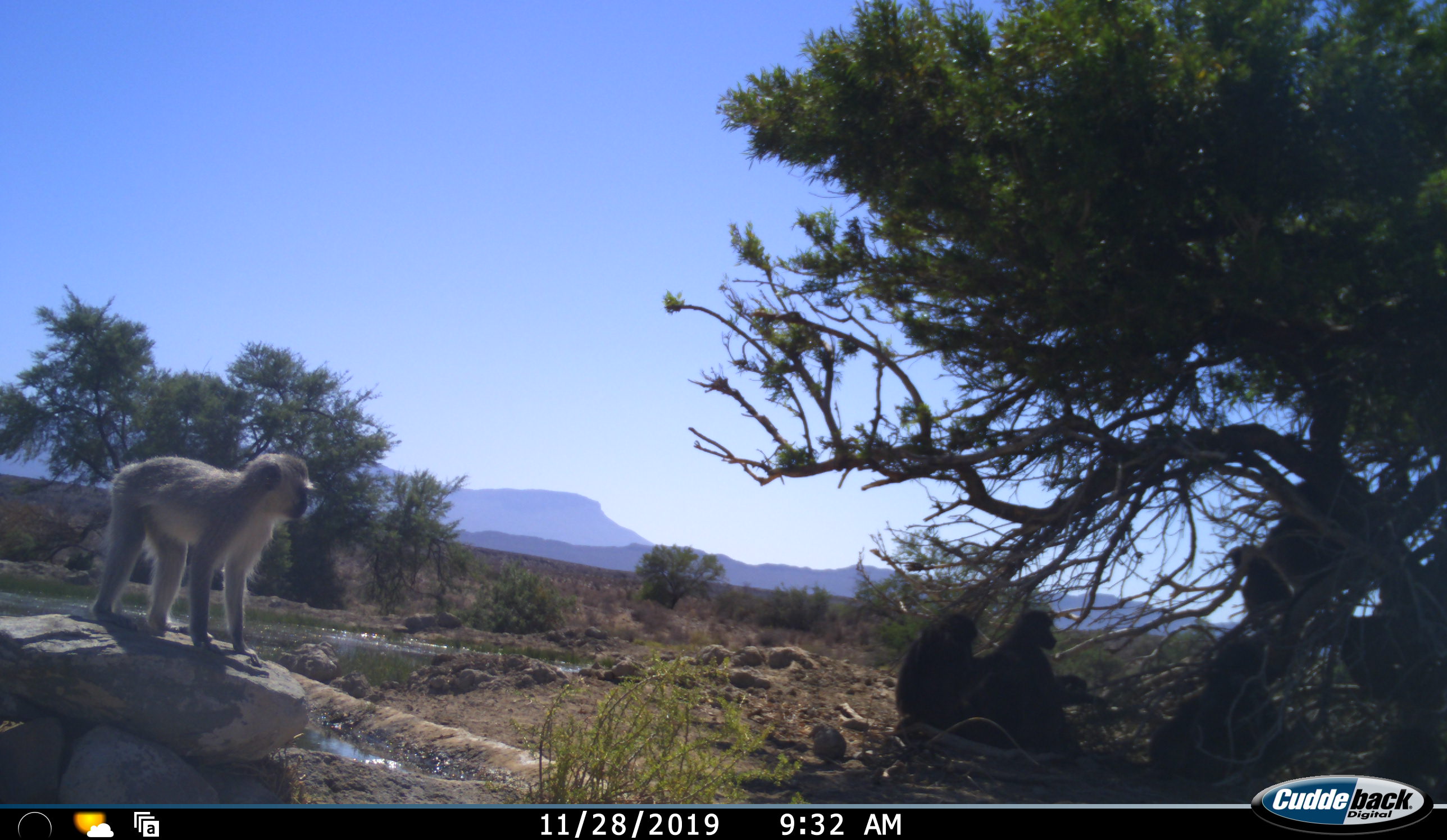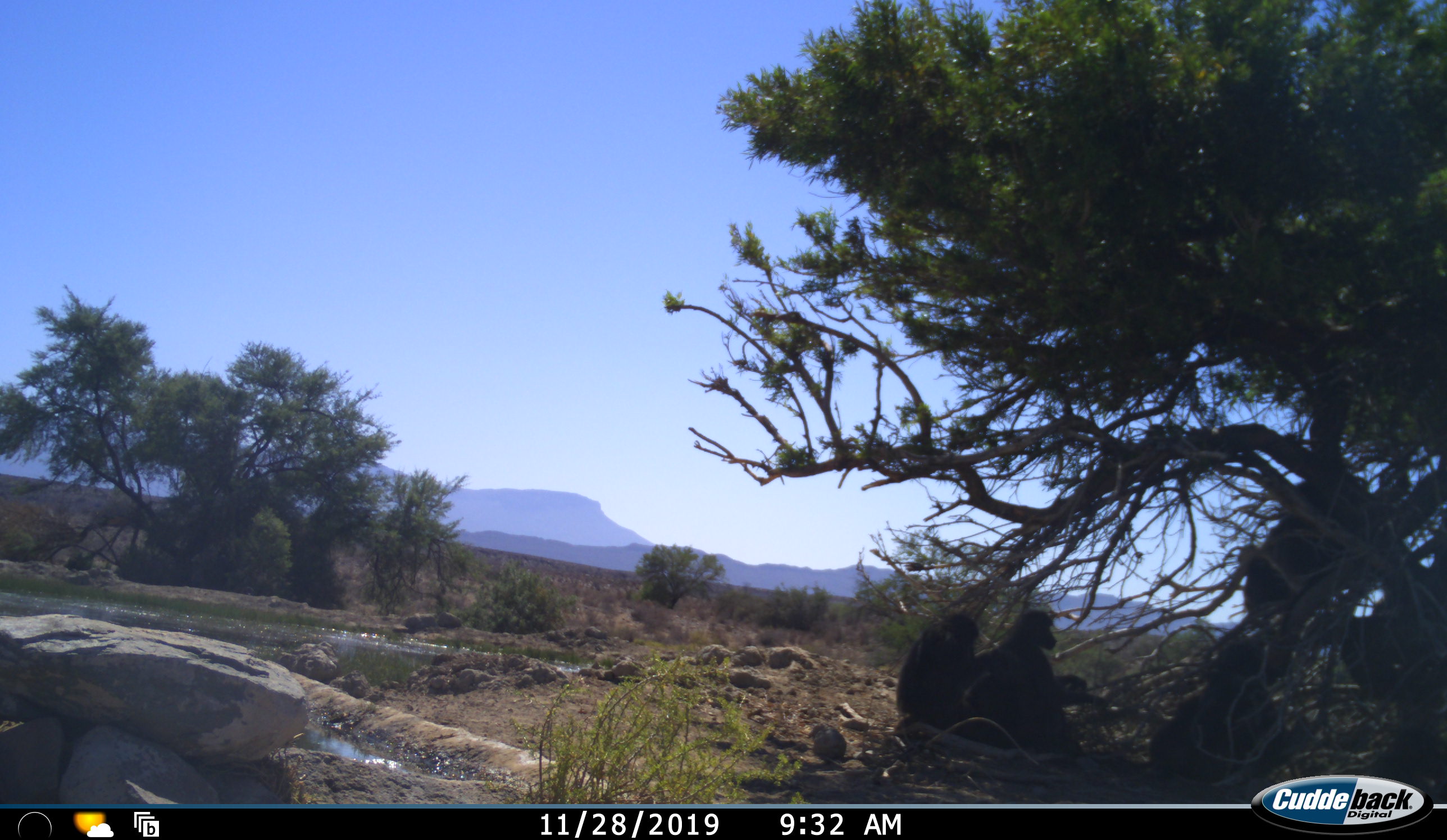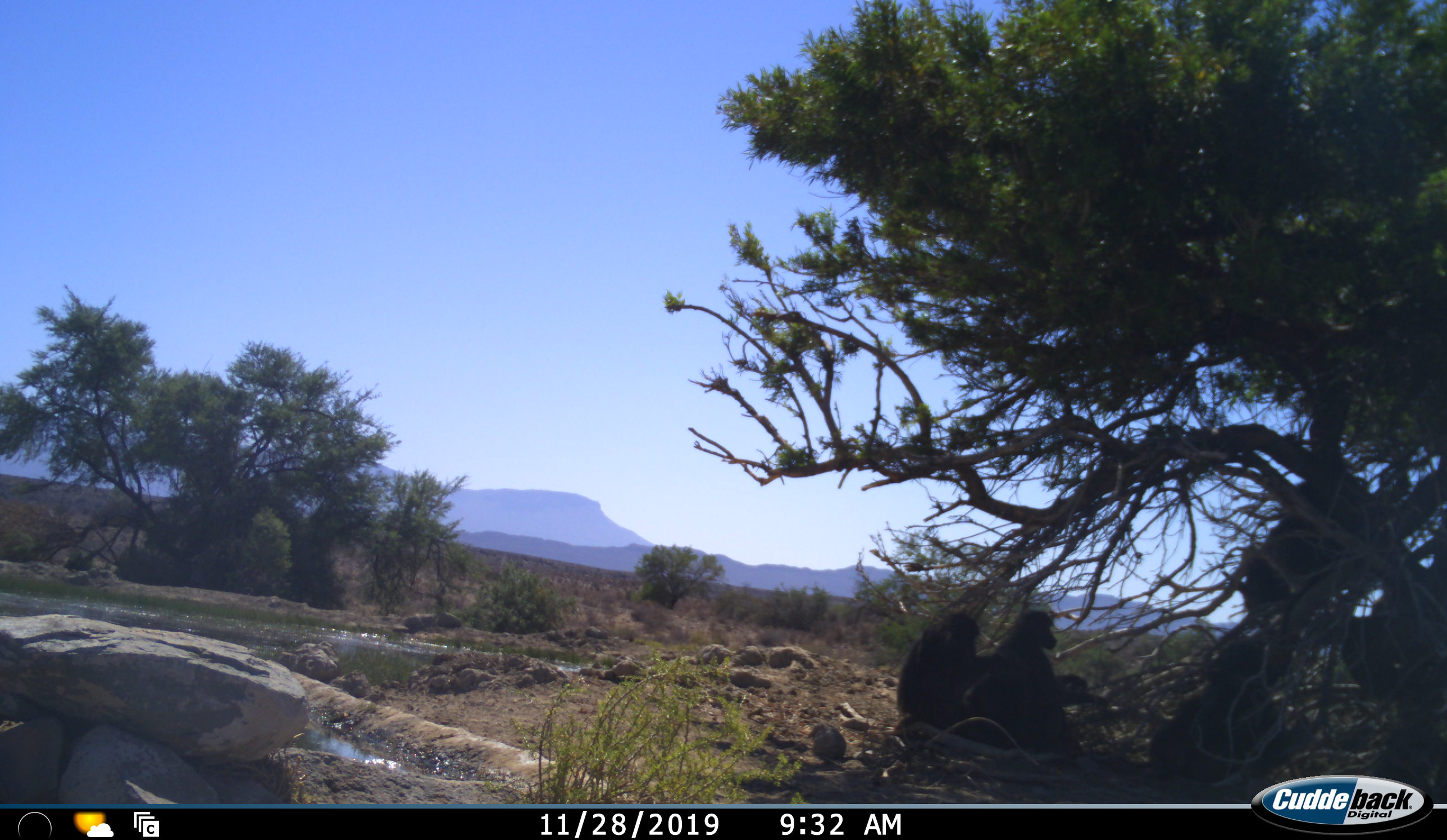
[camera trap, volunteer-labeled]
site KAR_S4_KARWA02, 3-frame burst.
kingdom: Animalia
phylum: Chordata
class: Mammalia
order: Primates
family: Cercopithecidae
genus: Chlorocebus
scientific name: Chlorocebus pygerythrus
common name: vervet monkey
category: monkeyvervet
Monkeyvervet (vervet monkey) (Chlorocebus pygerythrus), count 1. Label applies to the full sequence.